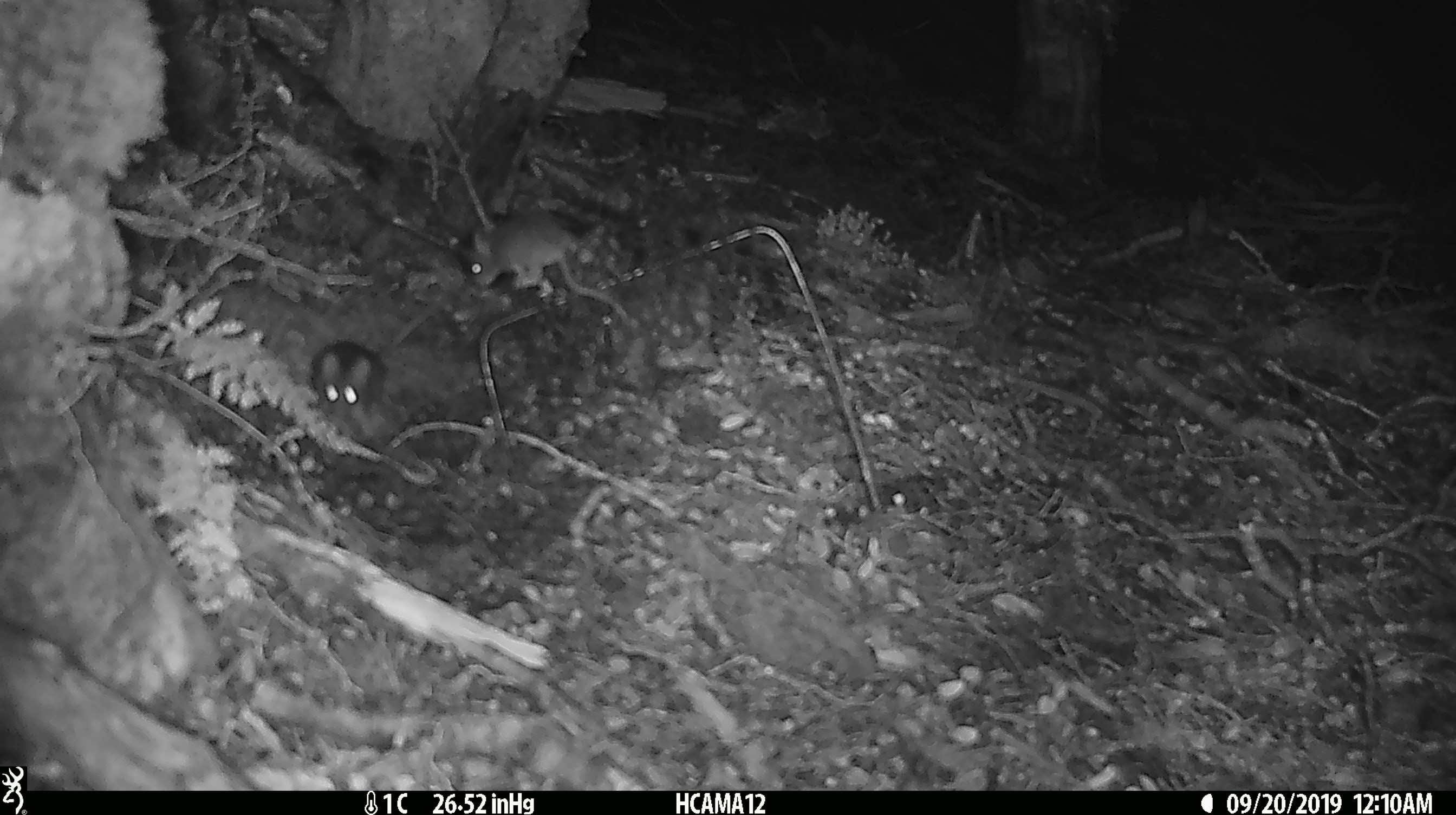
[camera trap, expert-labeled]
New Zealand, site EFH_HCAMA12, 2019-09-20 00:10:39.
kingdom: Animalia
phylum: Chordata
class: Mammalia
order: Rodentia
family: Muridae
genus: Mus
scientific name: Mus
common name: mouse